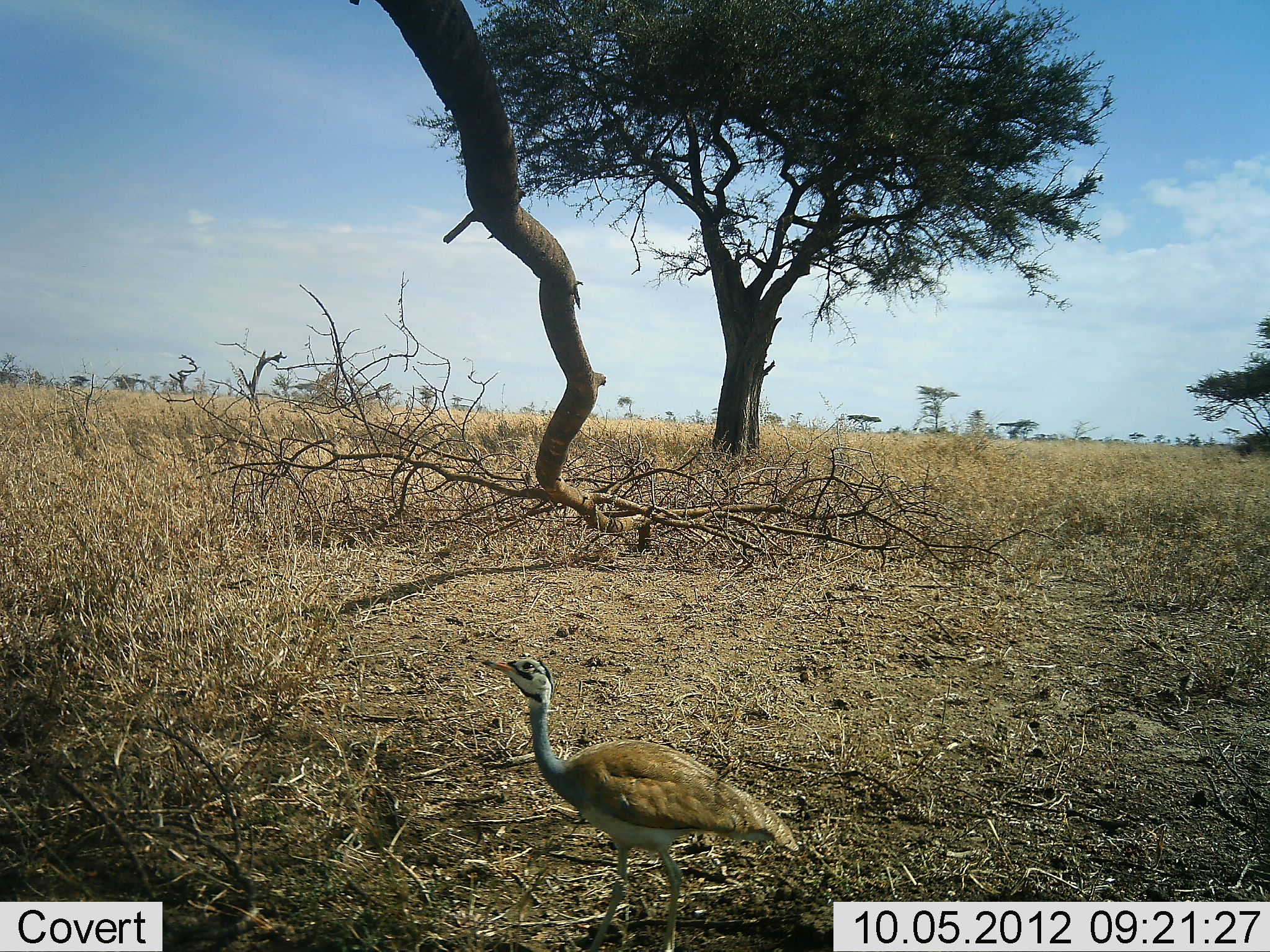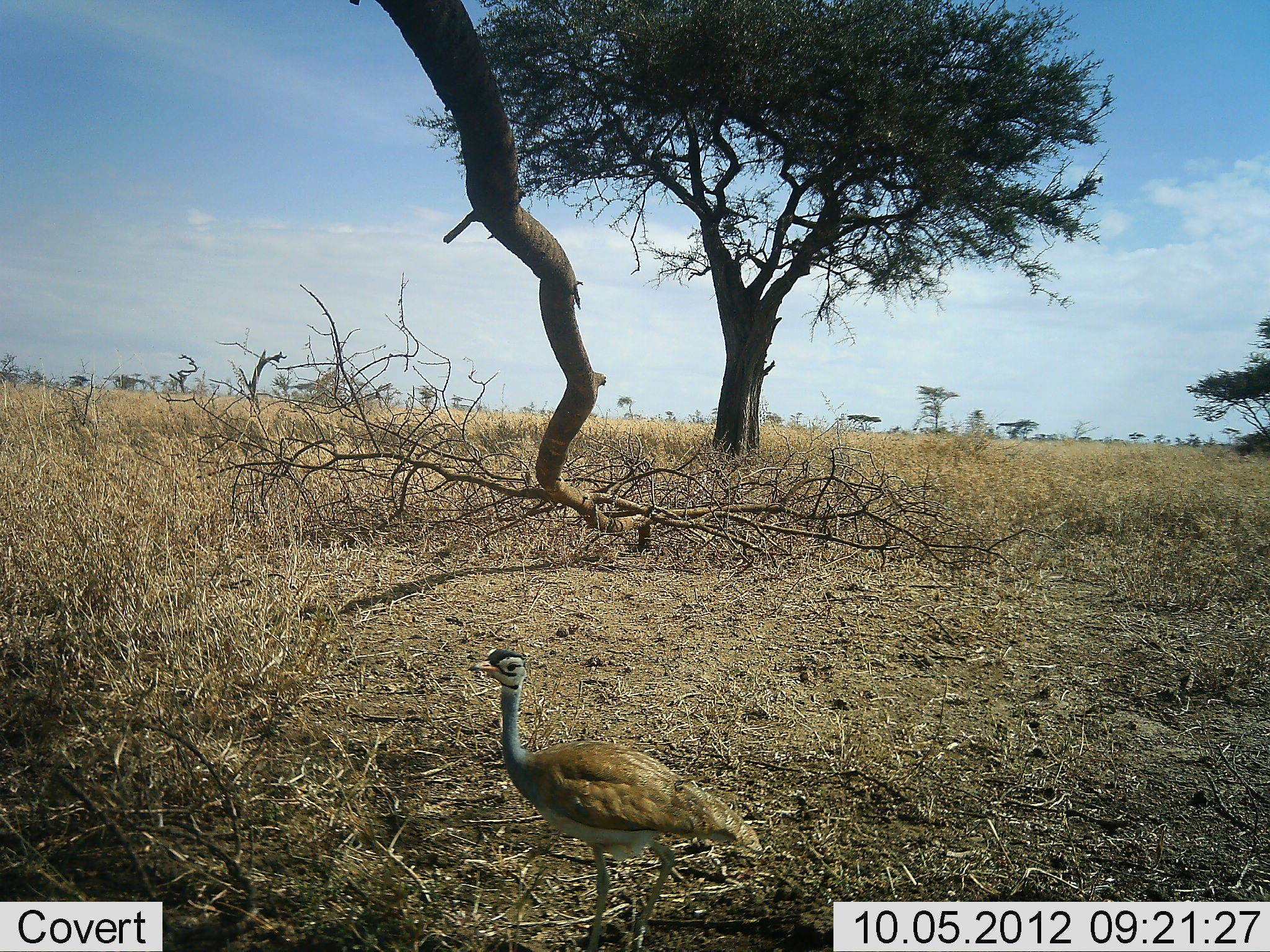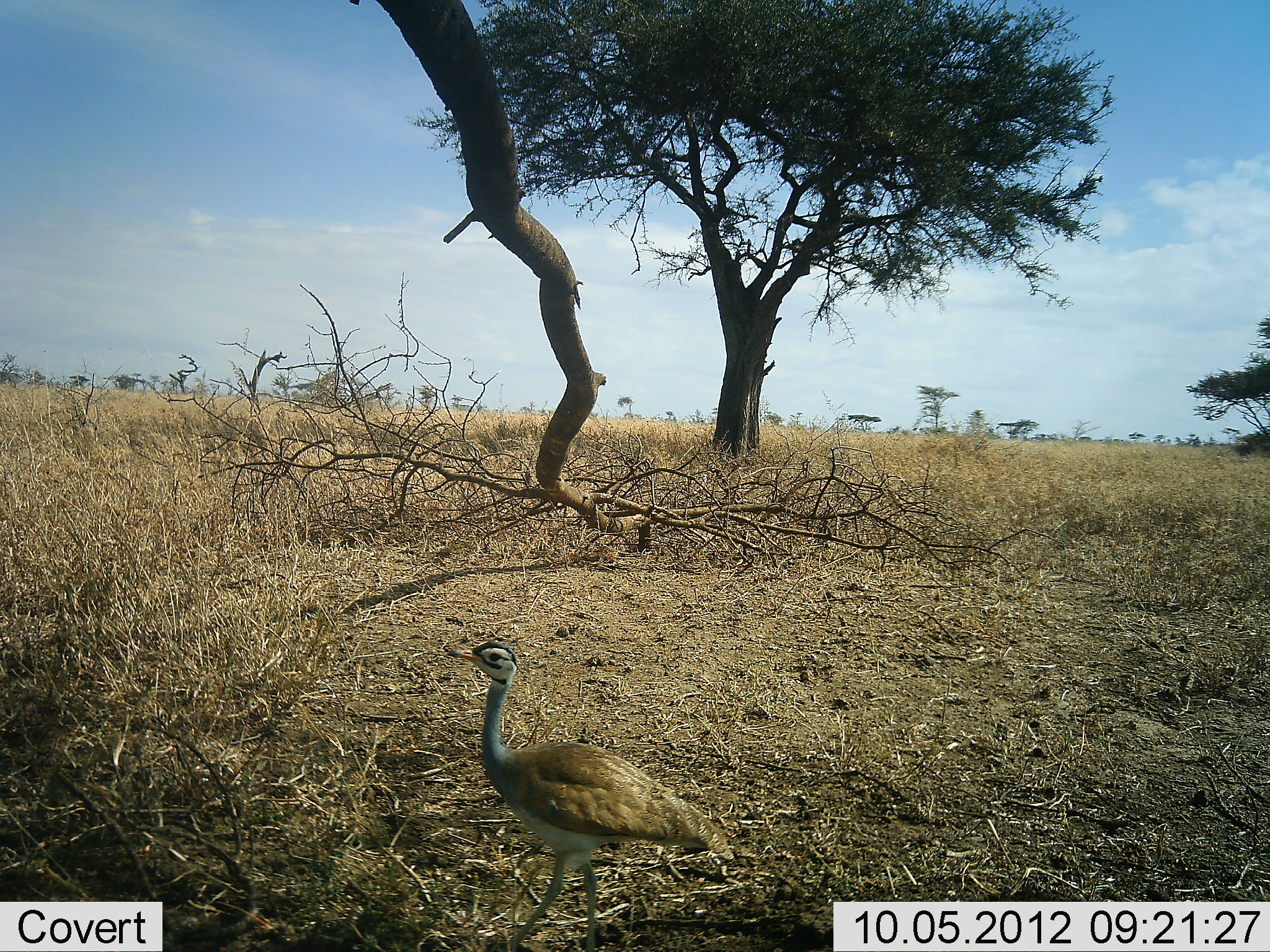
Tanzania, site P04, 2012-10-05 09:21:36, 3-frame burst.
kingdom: Animalia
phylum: Chordata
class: Aves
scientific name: Aves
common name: bird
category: otherbird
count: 1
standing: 40%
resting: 0%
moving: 60%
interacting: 0%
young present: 10%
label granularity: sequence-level